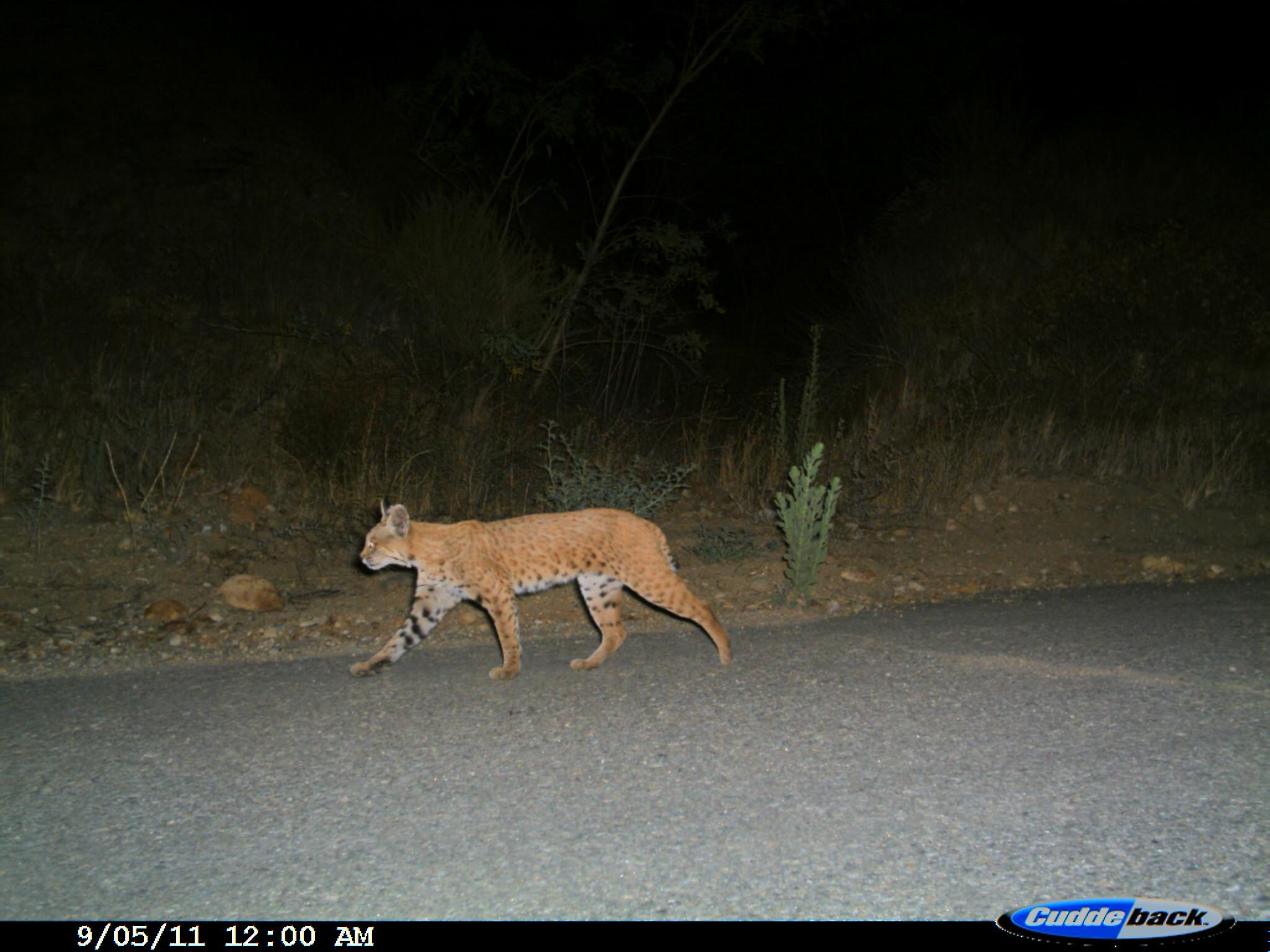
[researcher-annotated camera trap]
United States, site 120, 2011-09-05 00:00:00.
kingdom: Animalia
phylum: Chordata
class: Mammalia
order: Carnivora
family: Felidae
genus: Lynx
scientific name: Lynx rufus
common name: bobcat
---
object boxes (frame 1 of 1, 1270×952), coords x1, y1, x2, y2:
bobcat: 346, 492, 740, 687